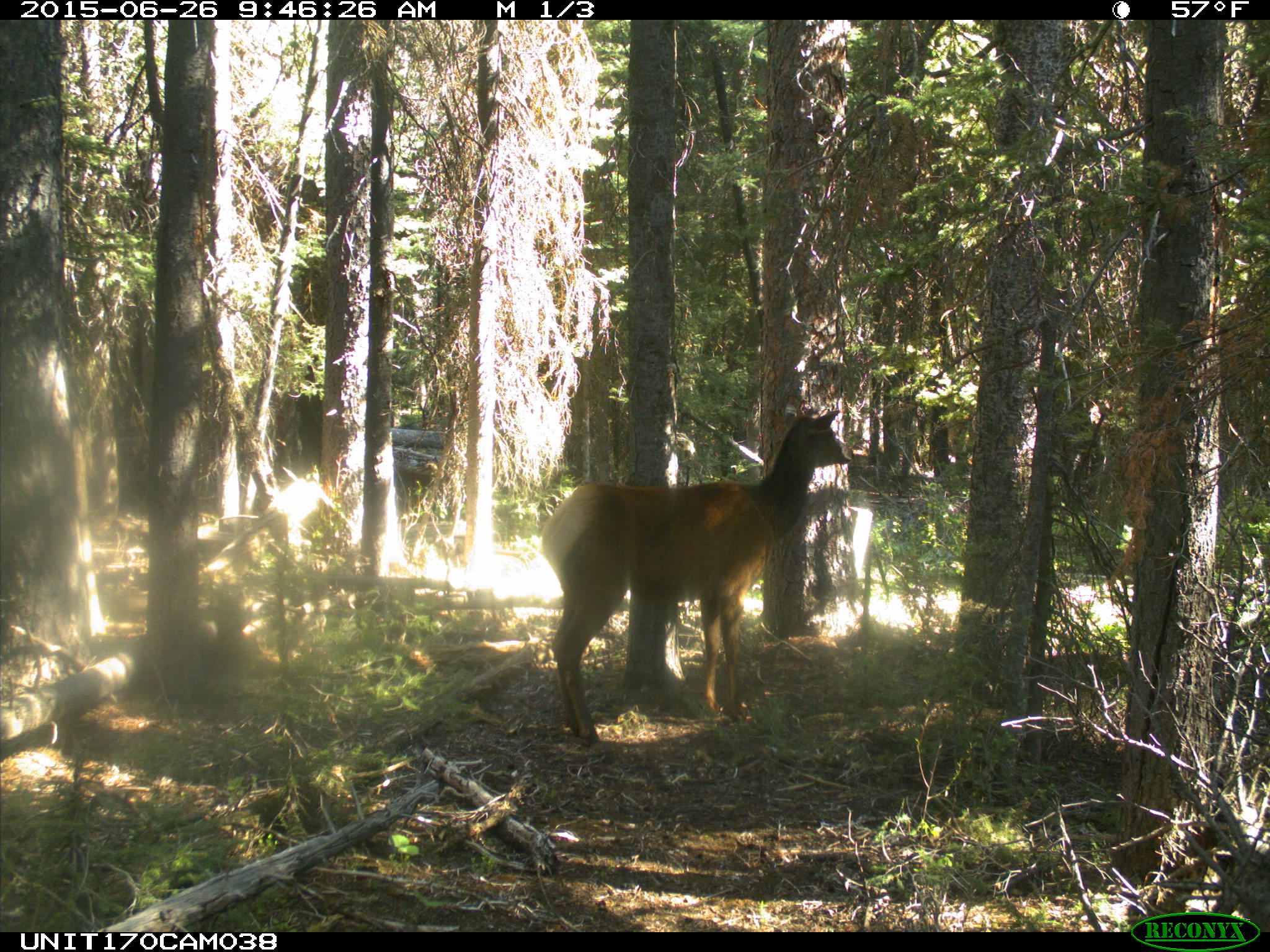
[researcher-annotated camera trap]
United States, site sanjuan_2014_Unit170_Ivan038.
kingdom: Animalia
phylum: Chordata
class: Mammalia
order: Artiodactyla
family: Cervidae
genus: Cervus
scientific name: Cervus elaphus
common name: red deer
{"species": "Cervus elaphus (red deer)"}